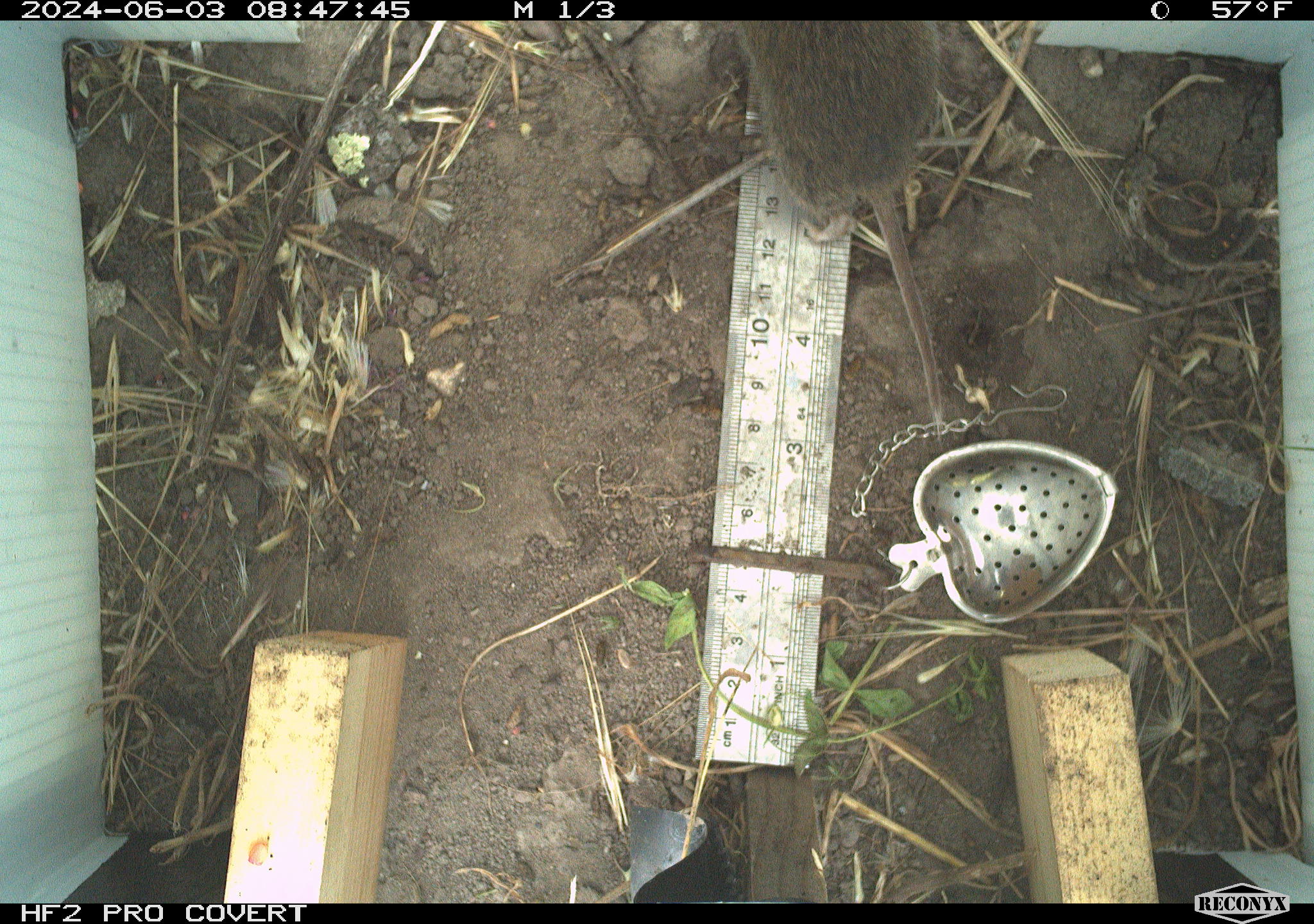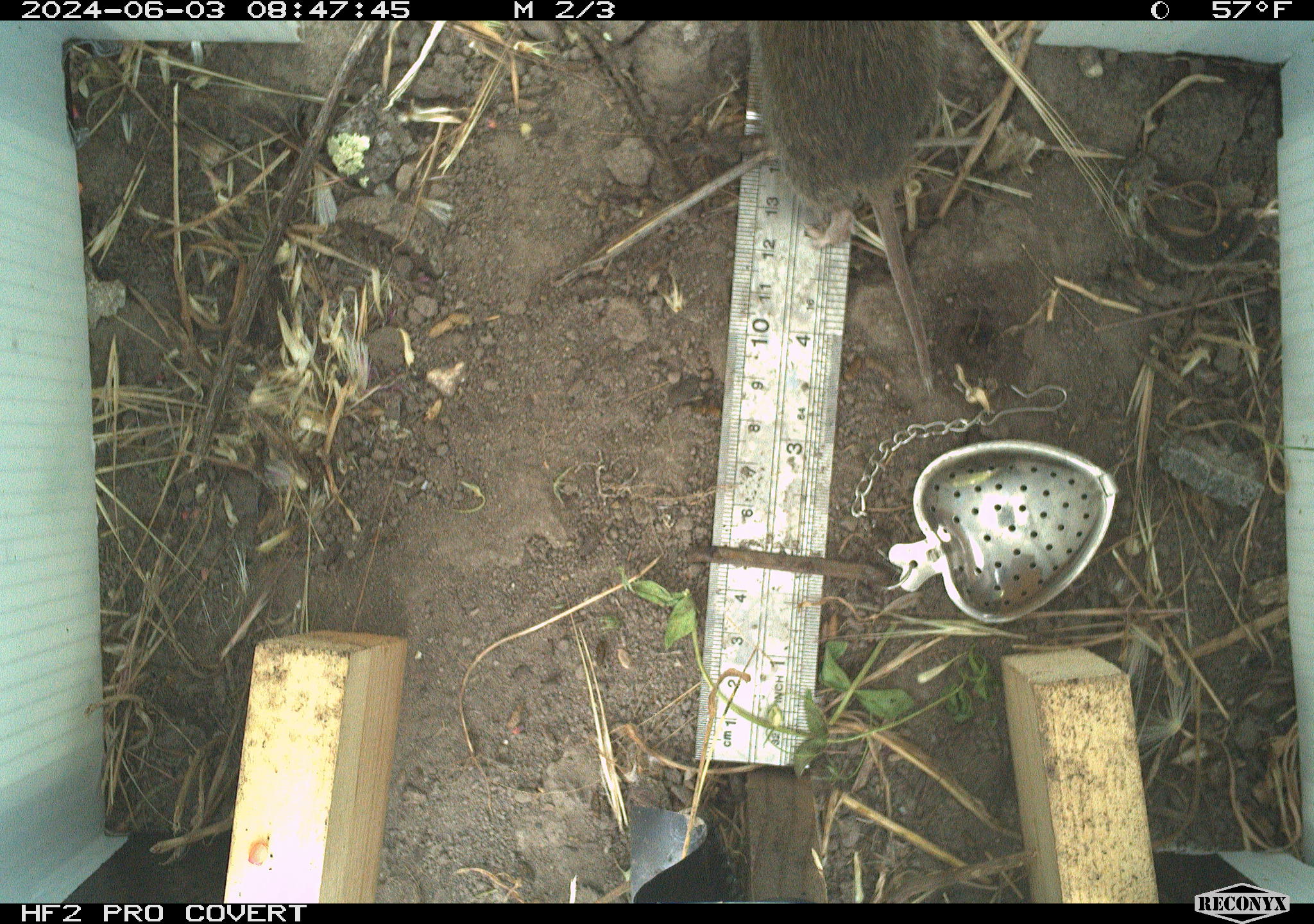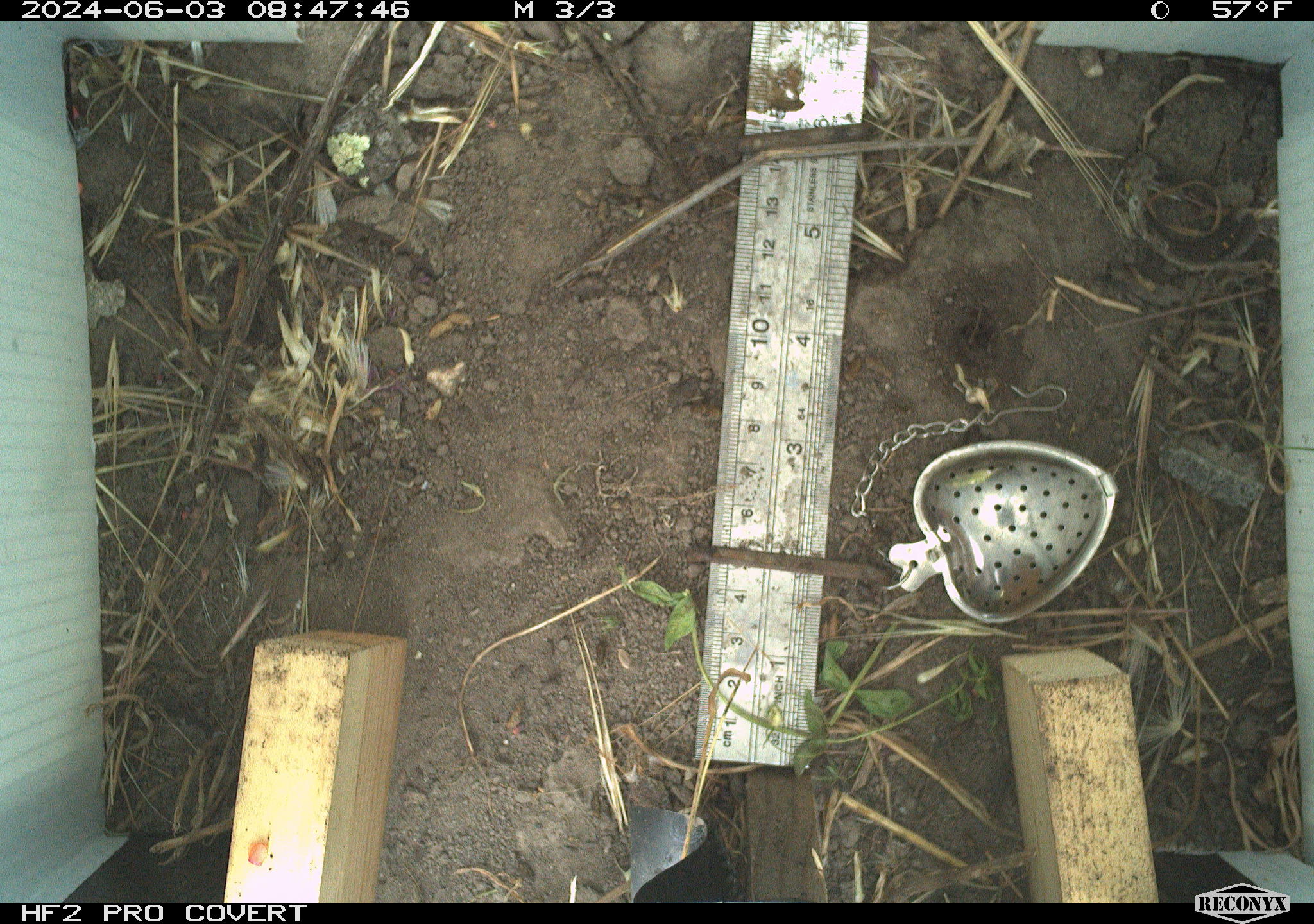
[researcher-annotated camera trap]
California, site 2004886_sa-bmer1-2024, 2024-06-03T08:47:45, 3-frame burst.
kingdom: Animalia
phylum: Chordata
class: Mammalia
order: Rodentia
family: Cricetidae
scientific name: Arvicolinae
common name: voles, lemmings, and muskrats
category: arvicolinae subfamily